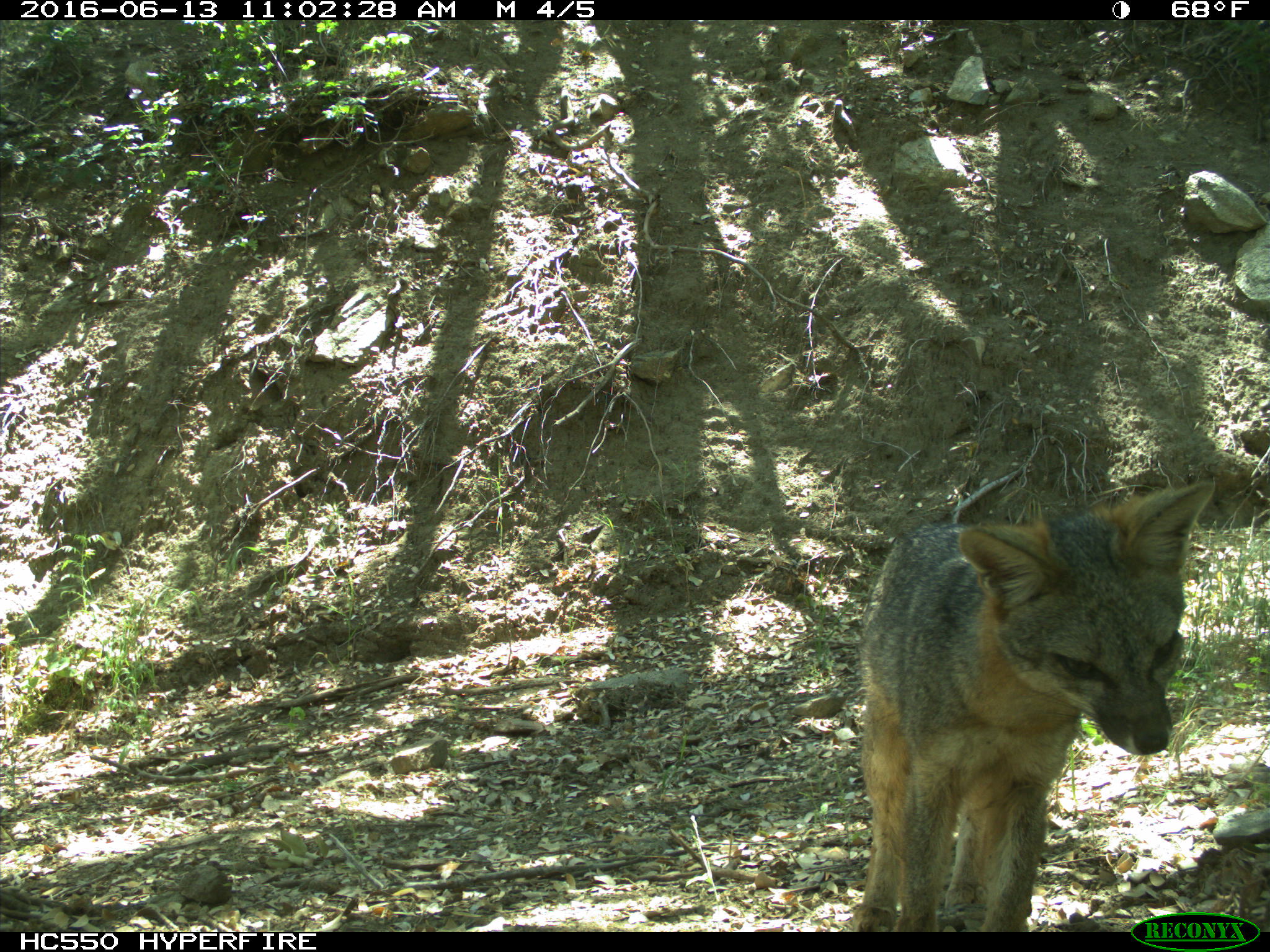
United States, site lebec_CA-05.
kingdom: Animalia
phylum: Chordata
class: Mammalia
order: Carnivora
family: Canidae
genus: Urocyon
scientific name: Urocyon cinereoargenteus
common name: gray fox